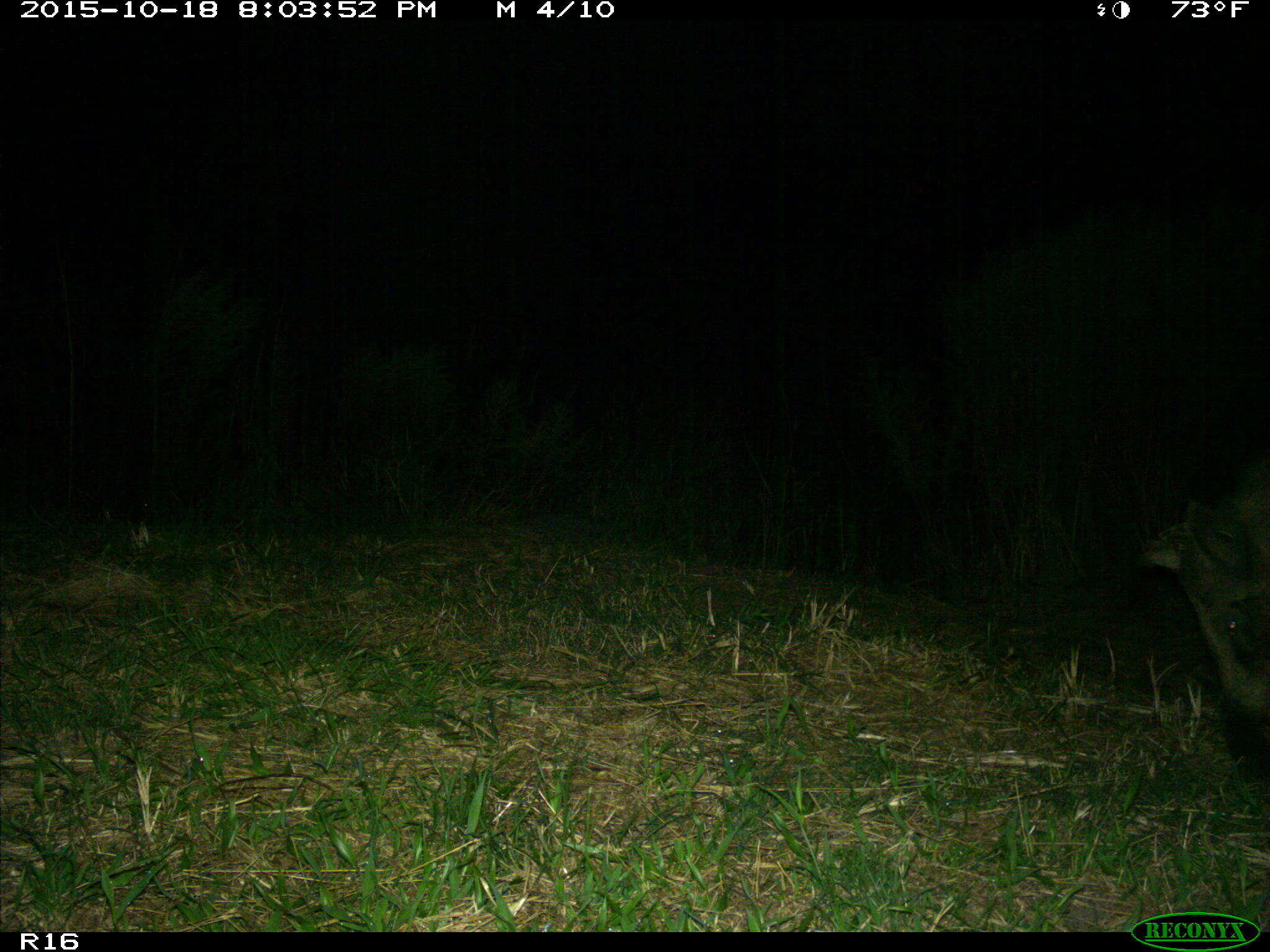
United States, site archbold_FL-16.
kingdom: Animalia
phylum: Chordata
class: Mammalia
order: Artiodactyla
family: Suidae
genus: Sus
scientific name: Sus scrofa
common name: wild boar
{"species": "Sus scrofa (wild boar)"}